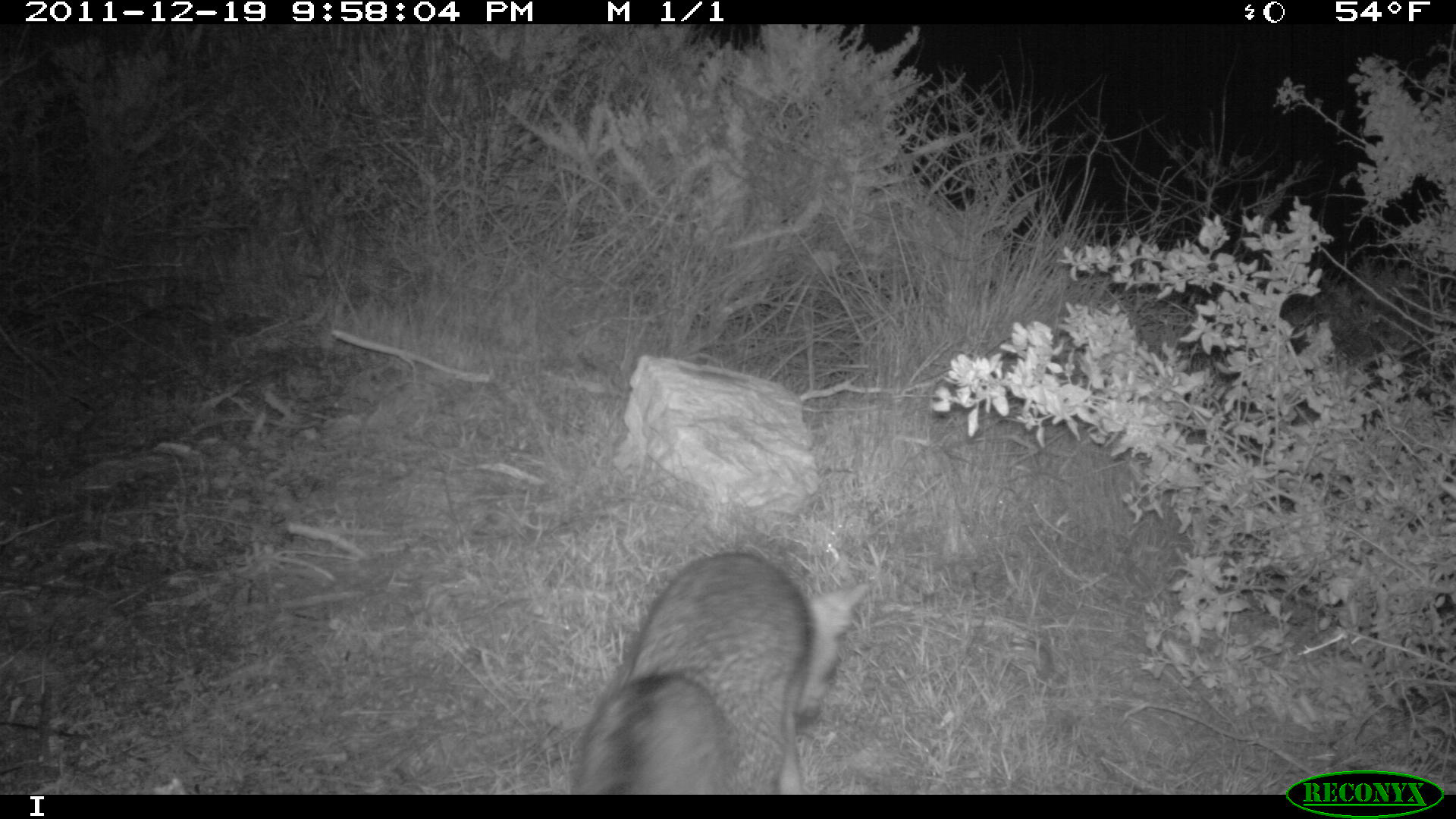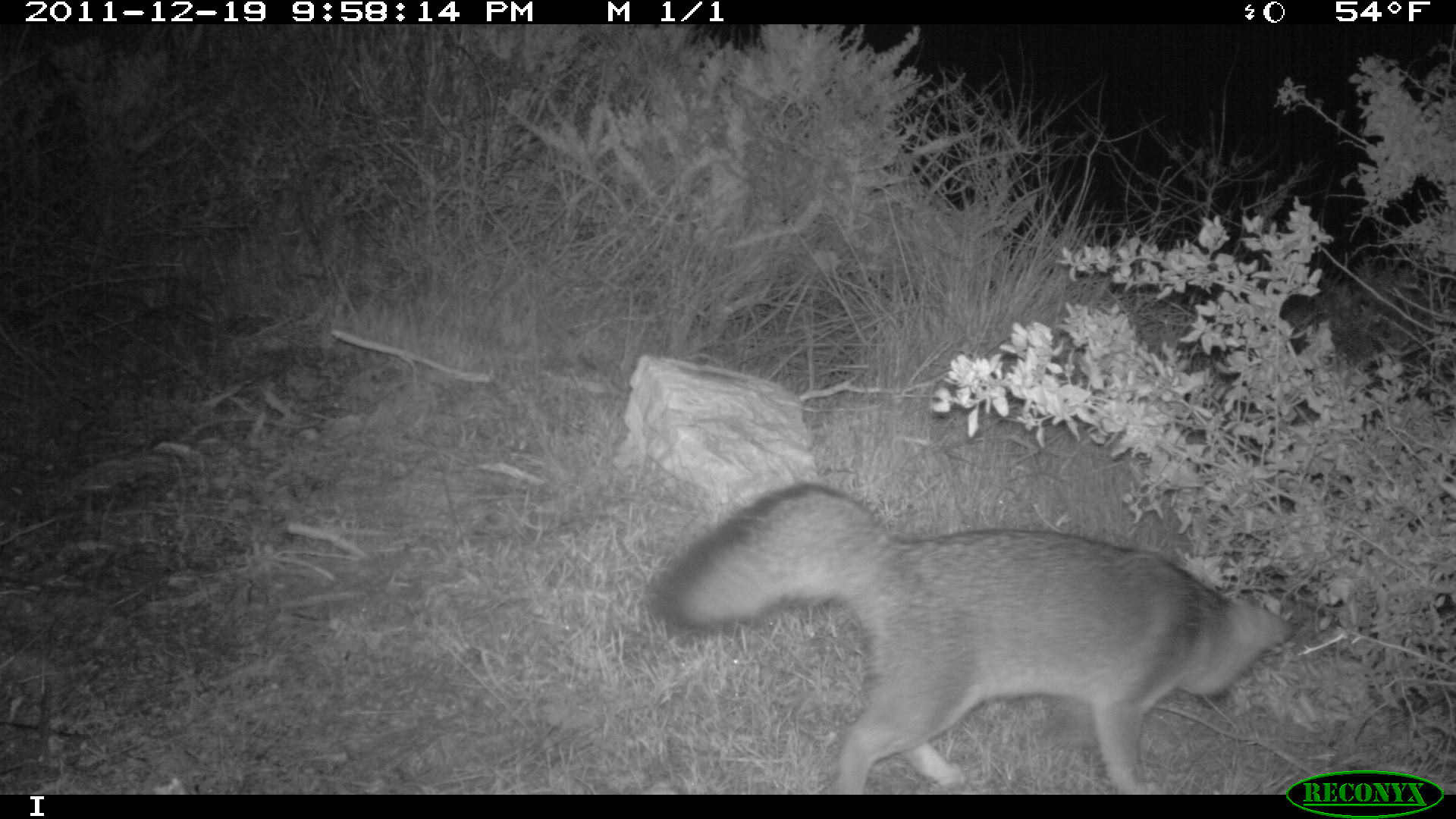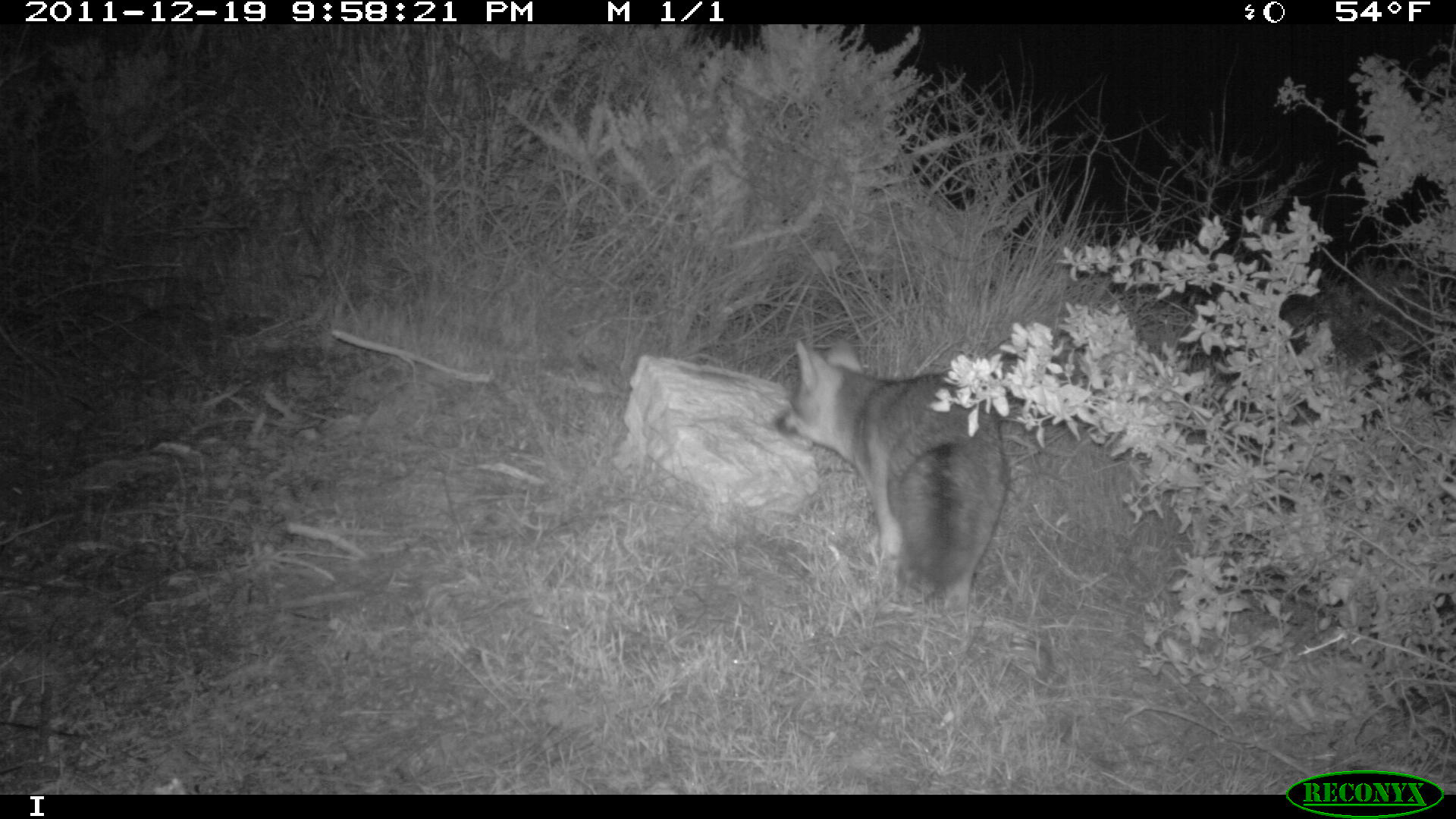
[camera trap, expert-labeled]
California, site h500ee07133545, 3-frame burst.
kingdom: Animalia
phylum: Chordata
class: Mammalia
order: Carnivora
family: Canidae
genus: Urocyon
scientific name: Urocyon littoralis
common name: island fox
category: fox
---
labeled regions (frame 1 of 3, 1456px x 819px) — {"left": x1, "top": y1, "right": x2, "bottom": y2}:
fox: {"left": 571, "top": 551, "right": 868, "bottom": 795}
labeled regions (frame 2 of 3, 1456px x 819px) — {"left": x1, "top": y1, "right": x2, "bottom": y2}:
fox: {"left": 651, "top": 480, "right": 1294, "bottom": 796}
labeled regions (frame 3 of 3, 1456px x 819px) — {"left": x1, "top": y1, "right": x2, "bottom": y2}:
fox: {"left": 773, "top": 336, "right": 1009, "bottom": 620}